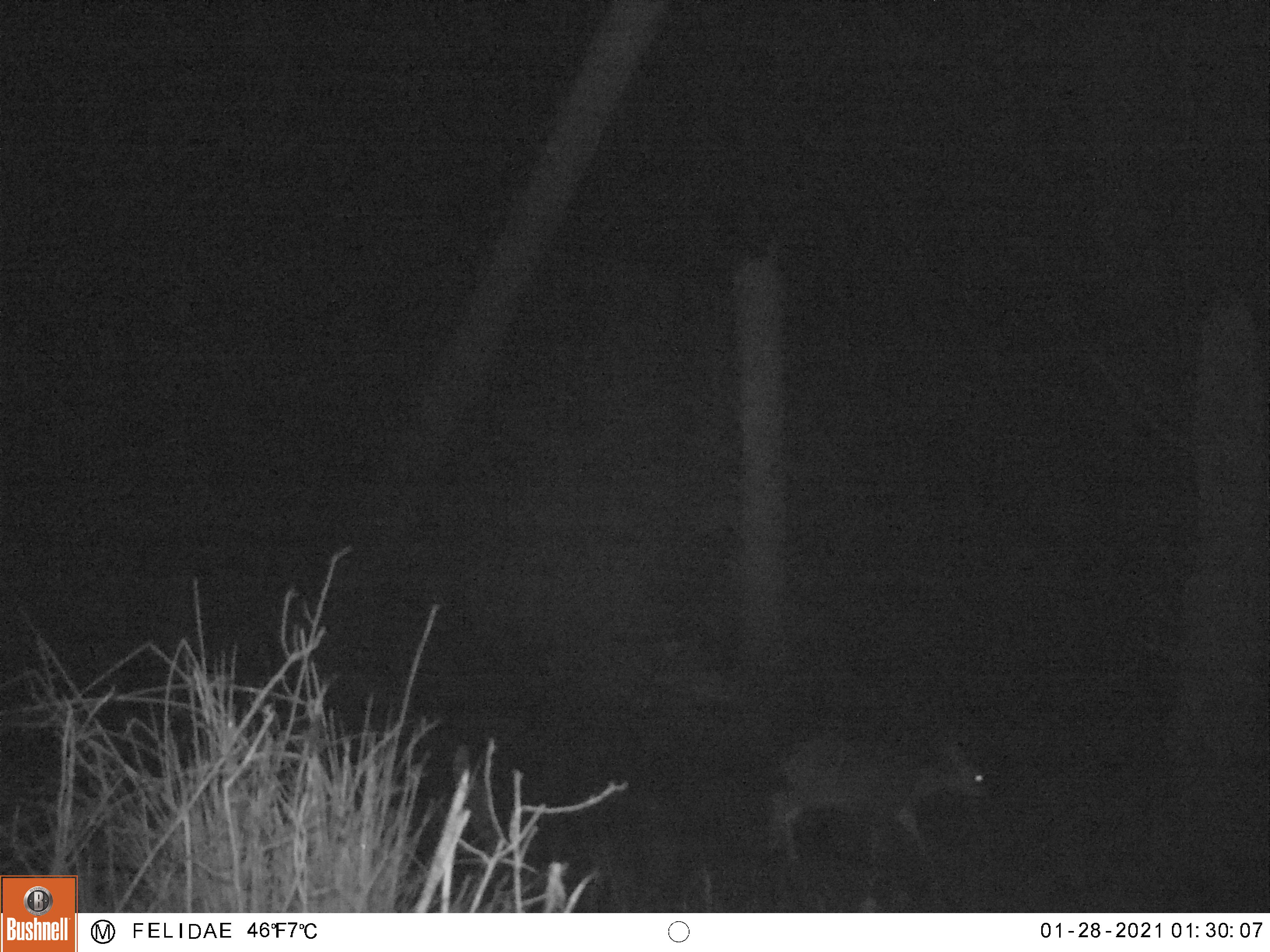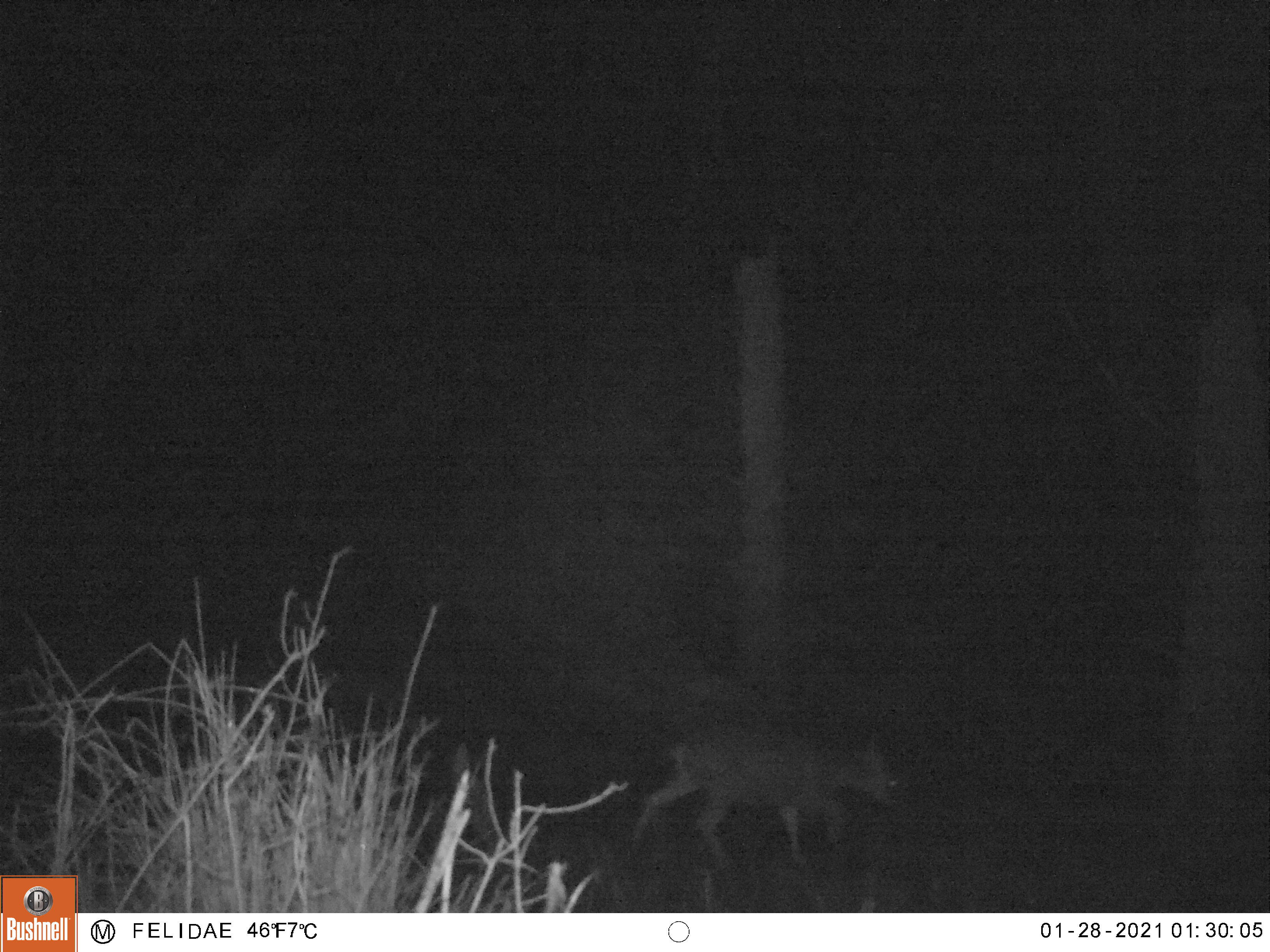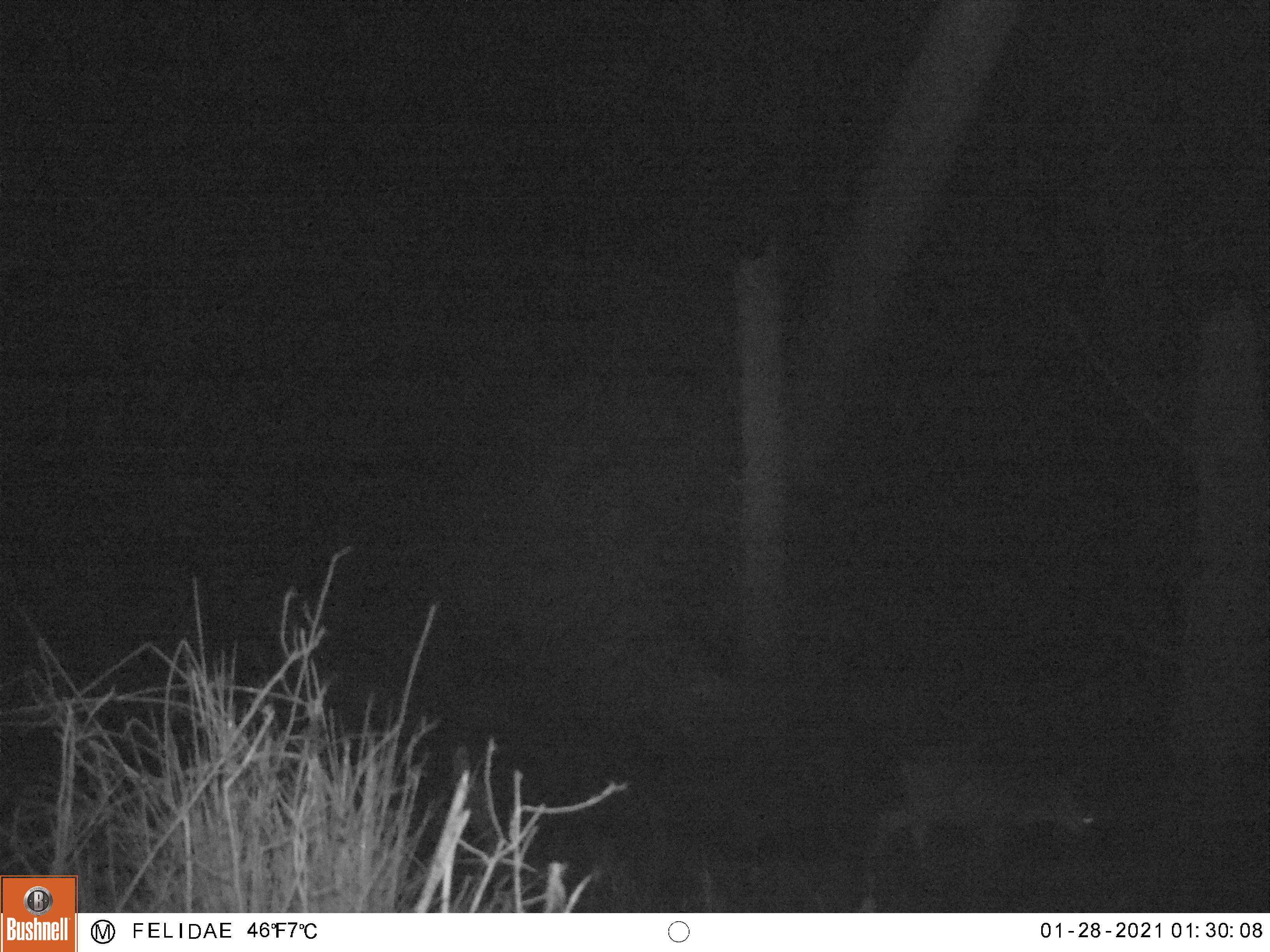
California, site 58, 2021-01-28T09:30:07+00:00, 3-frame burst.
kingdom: Animalia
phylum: Chordata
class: Mammalia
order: Artiodactyla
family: Cervidae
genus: Odocoileus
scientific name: Odocoileus hemionus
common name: mule deer